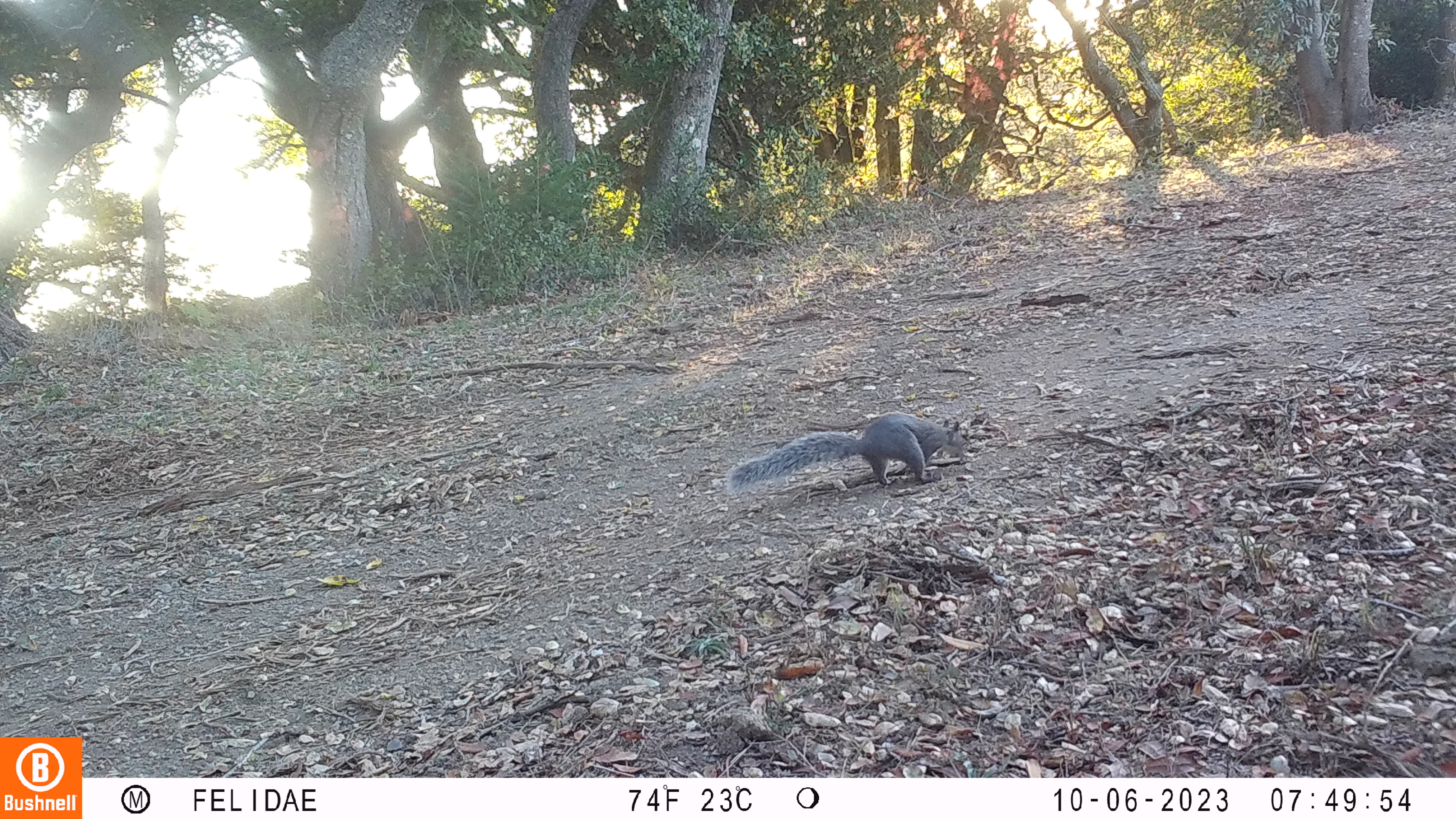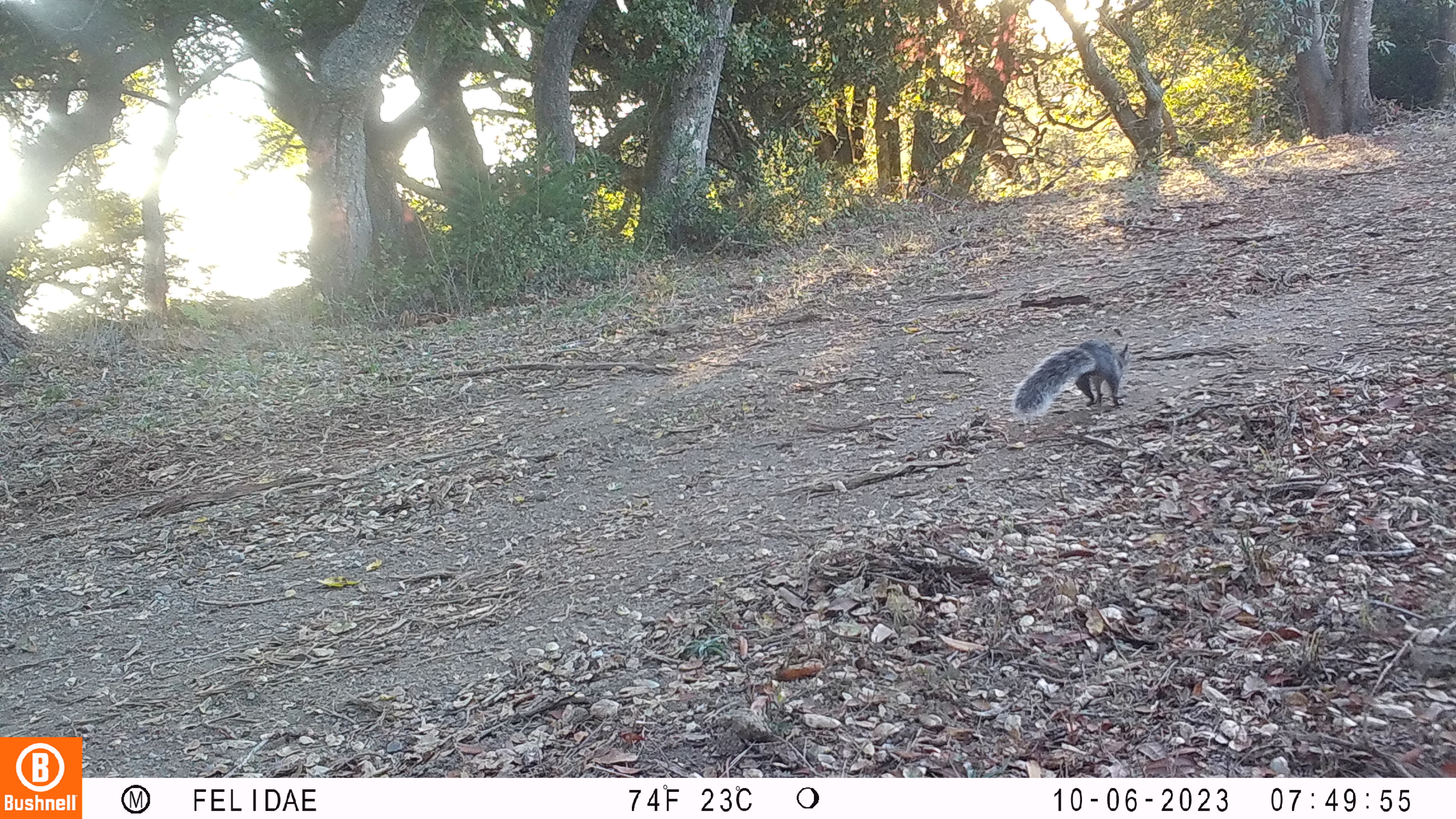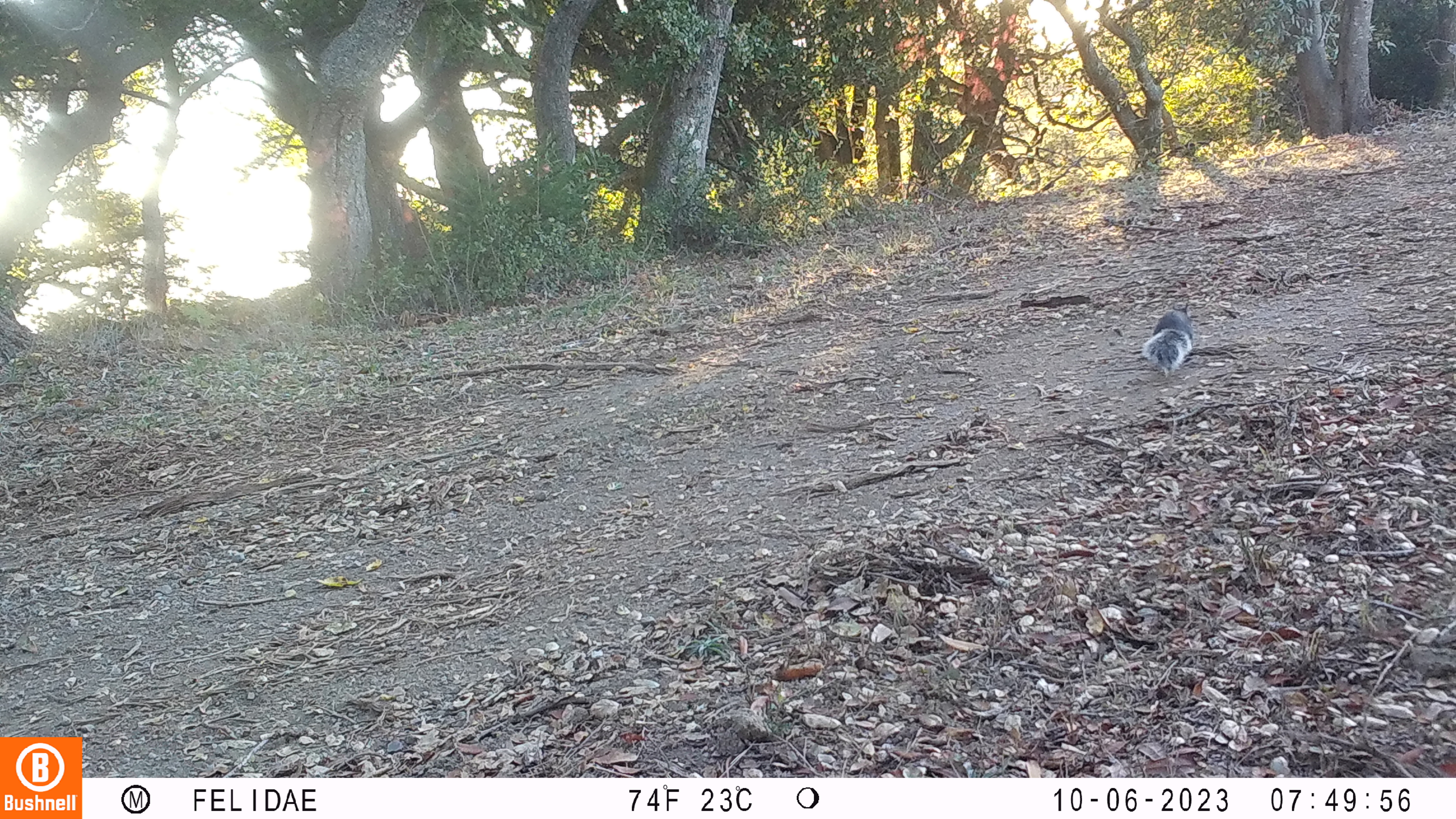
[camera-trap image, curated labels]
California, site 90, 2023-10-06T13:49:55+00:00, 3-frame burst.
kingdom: Animalia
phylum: Chordata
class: Mammalia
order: Rodentia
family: Sciuridae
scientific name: Sciuridae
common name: squirrel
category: unknown squirrel